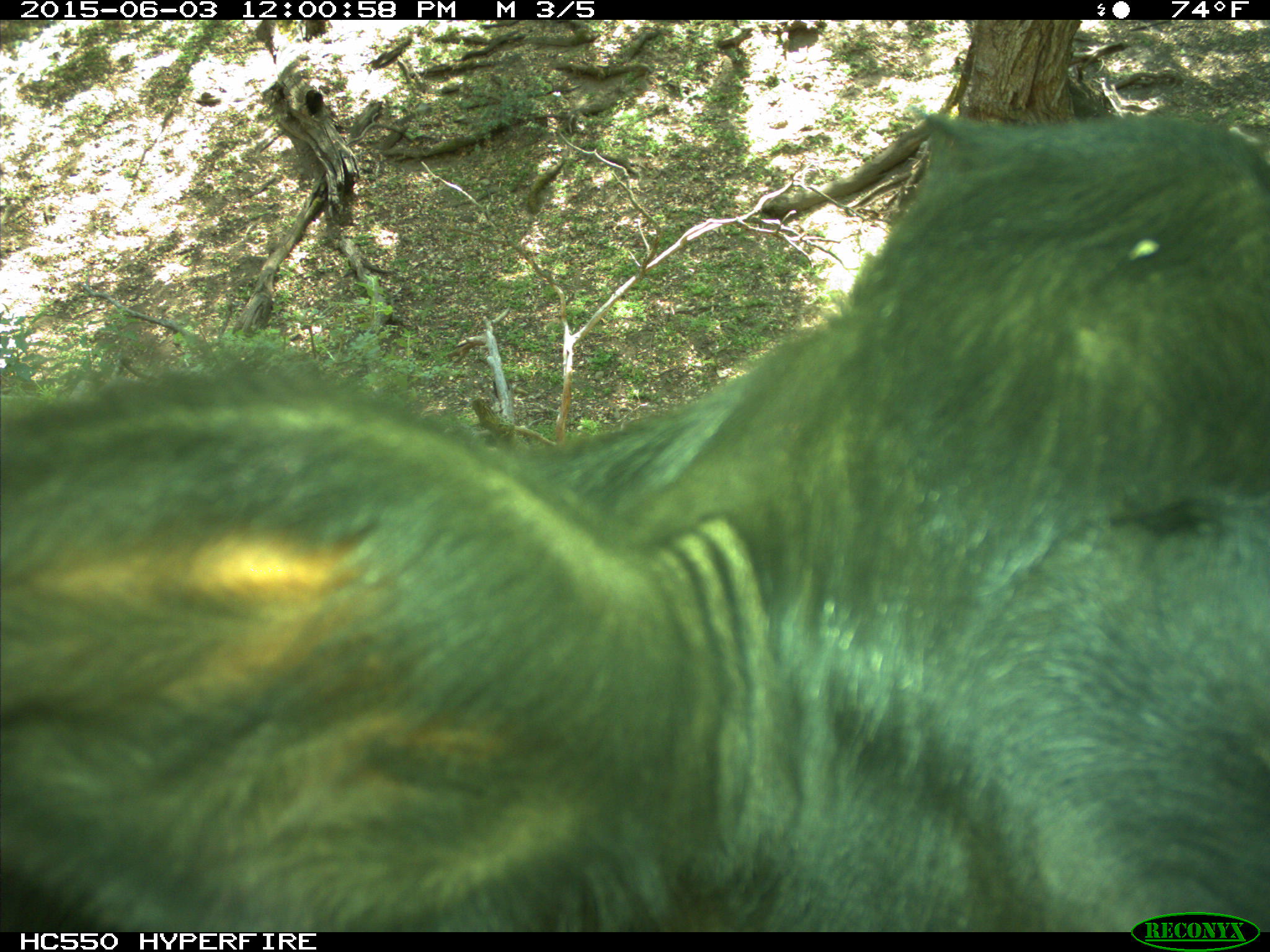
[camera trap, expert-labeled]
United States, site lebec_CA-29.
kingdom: Animalia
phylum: Chordata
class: Mammalia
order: Artiodactyla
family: Bovidae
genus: Bos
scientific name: Bos taurus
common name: domestic cow